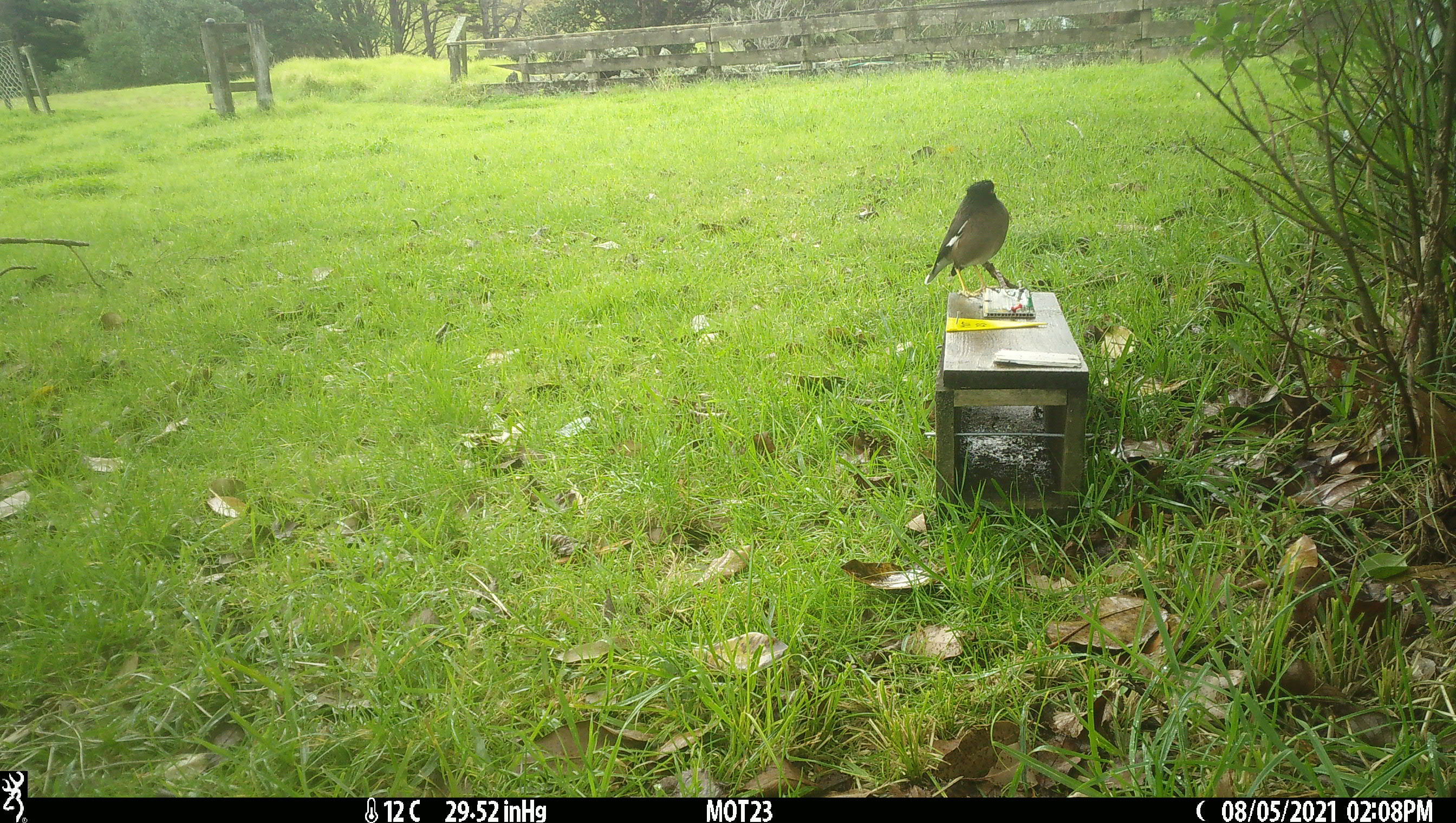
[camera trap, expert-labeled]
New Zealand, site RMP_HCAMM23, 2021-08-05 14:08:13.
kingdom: Animalia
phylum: Chordata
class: Aves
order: Passeriformes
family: Sturnidae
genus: Acridotheres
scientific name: Acridotheres tristis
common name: common myna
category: myna